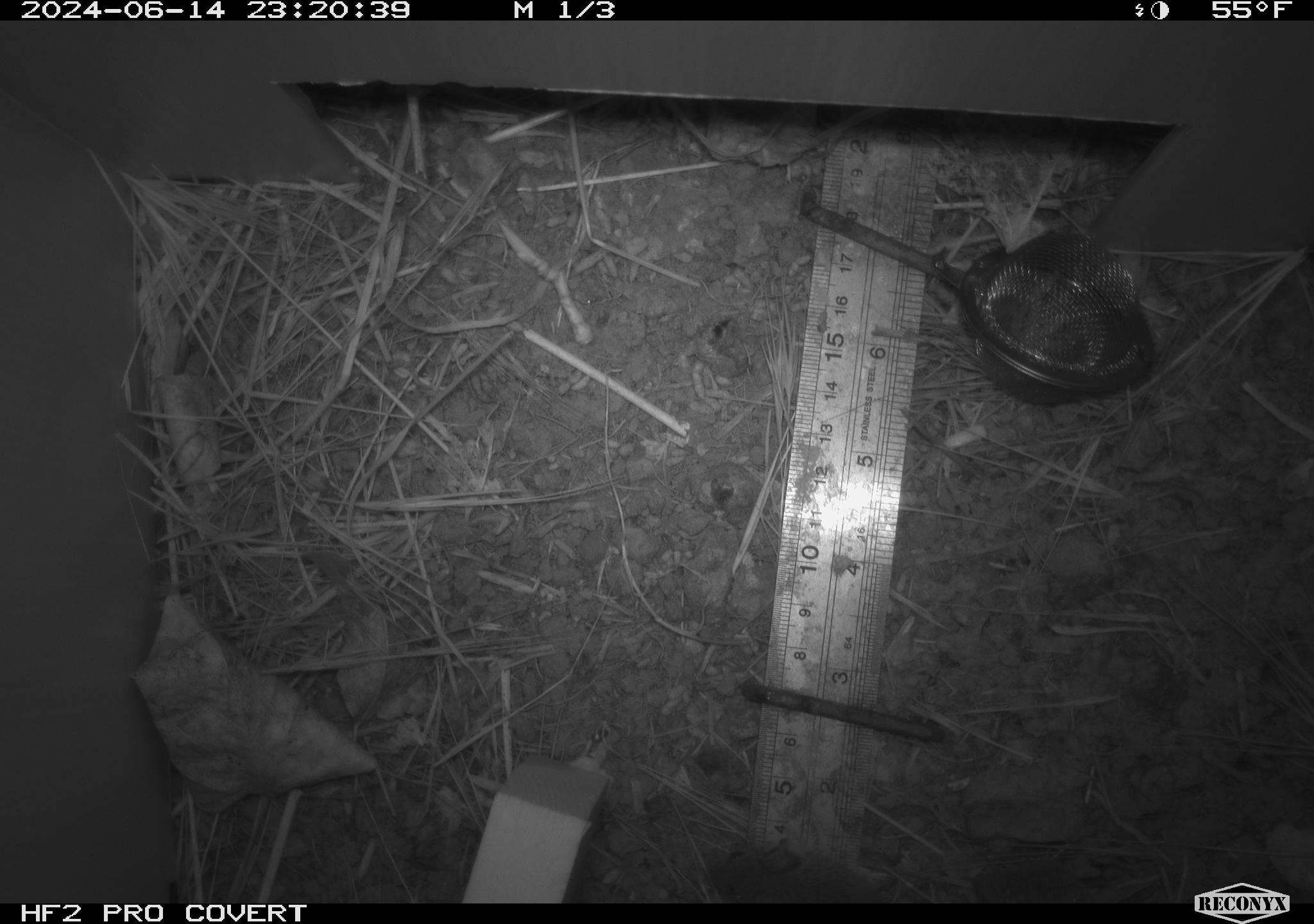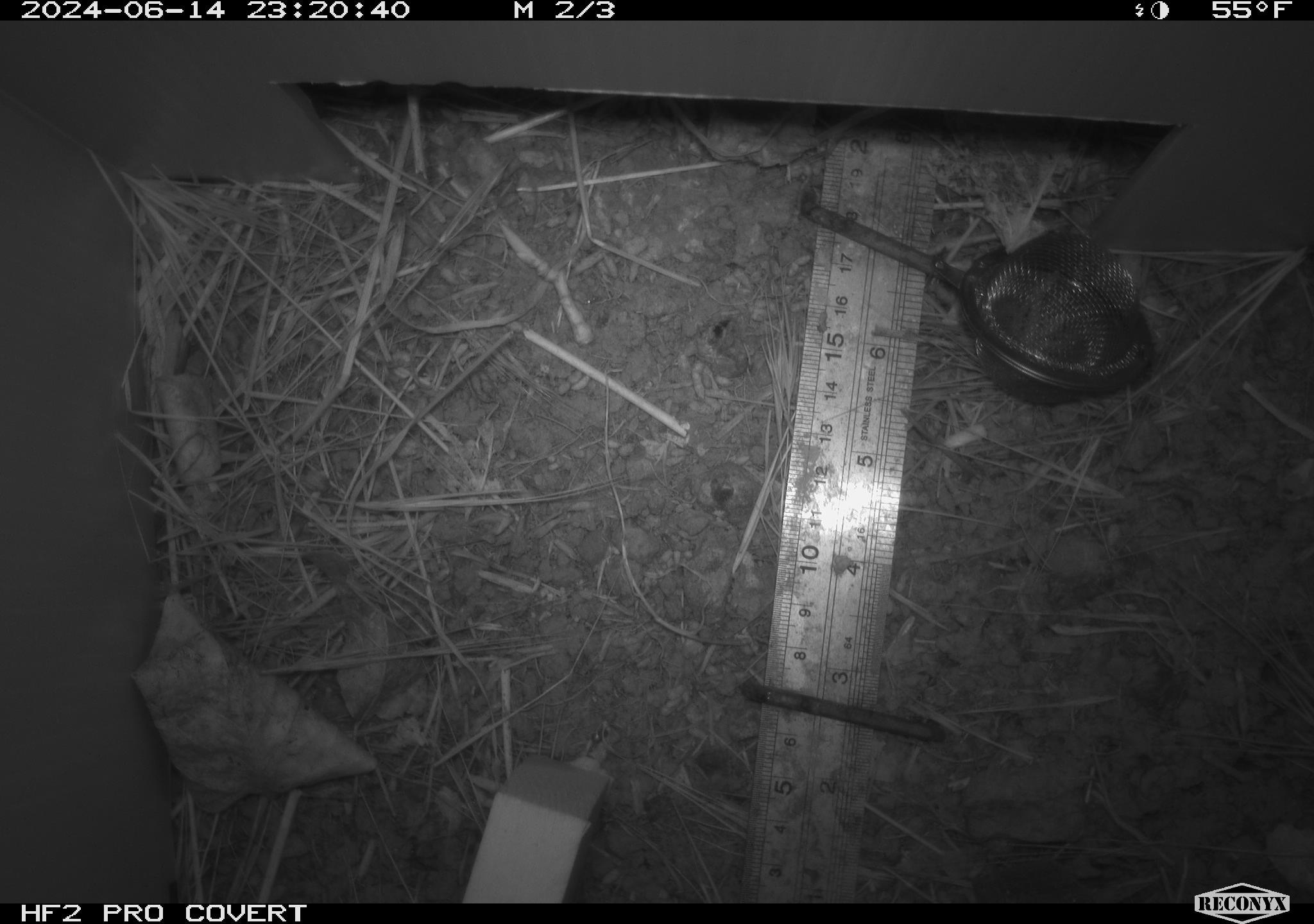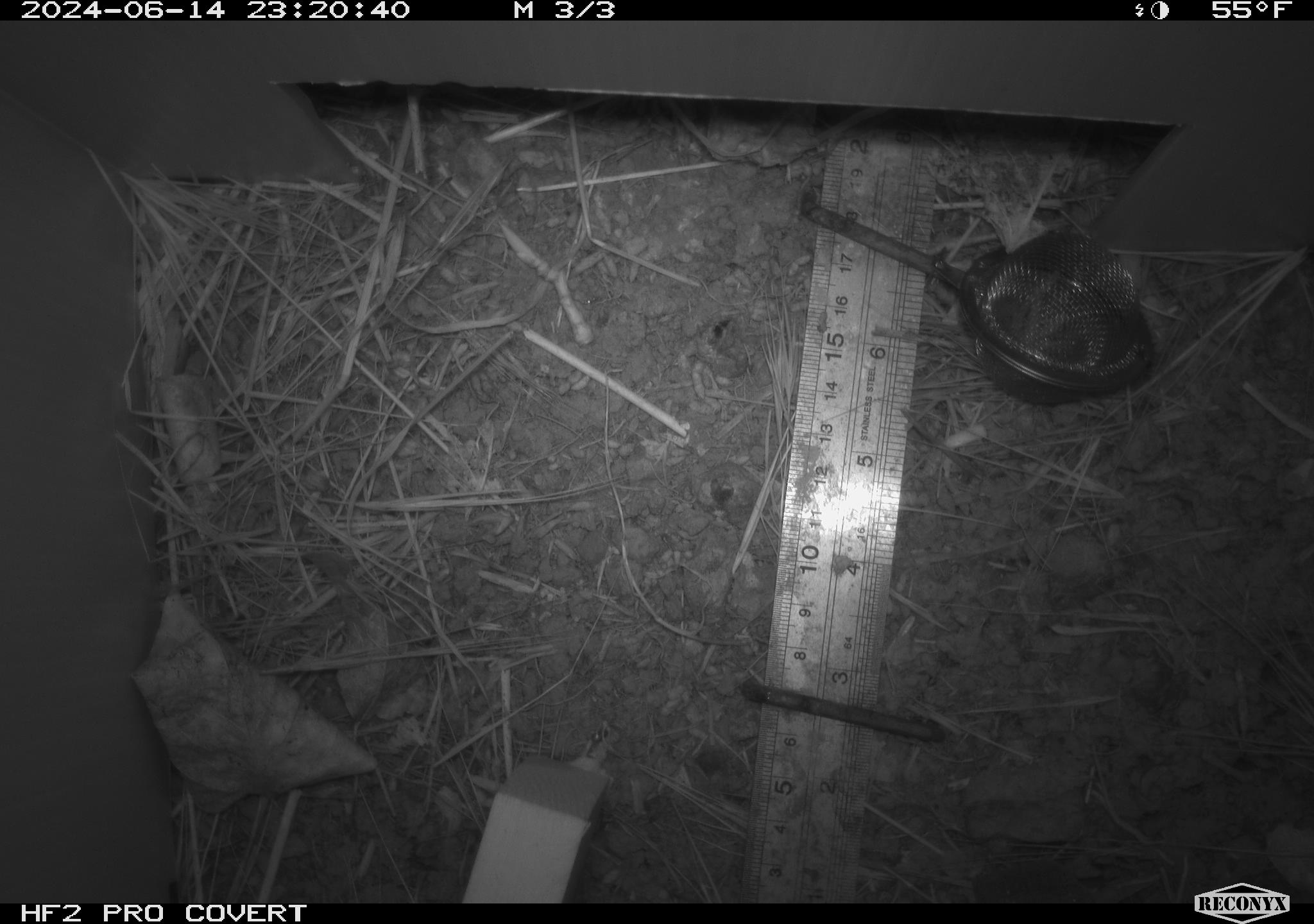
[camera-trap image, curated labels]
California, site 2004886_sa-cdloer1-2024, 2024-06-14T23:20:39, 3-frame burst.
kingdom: Animalia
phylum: Chordata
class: Mammalia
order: Rodentia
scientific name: Rodentia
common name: mouse species